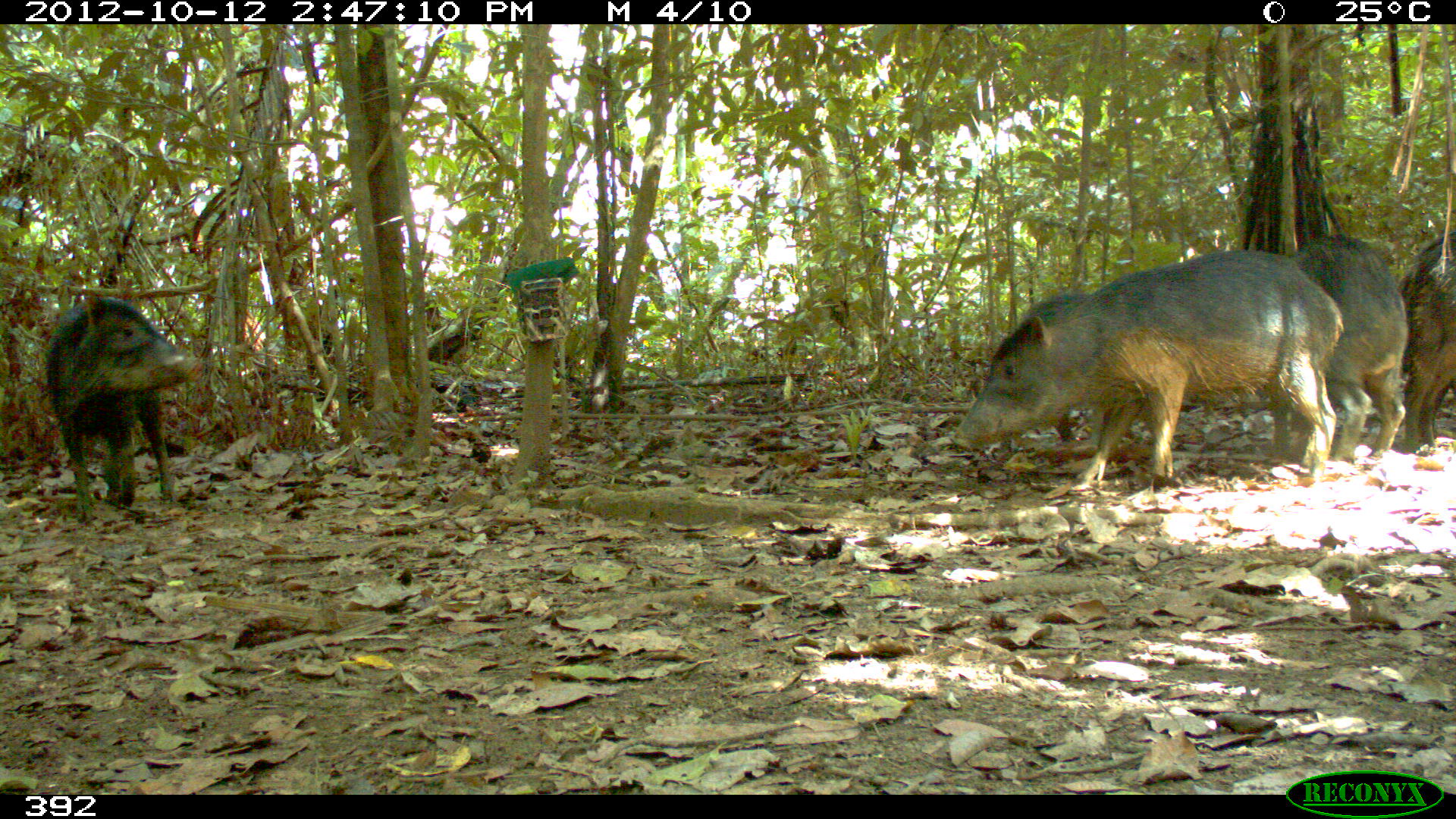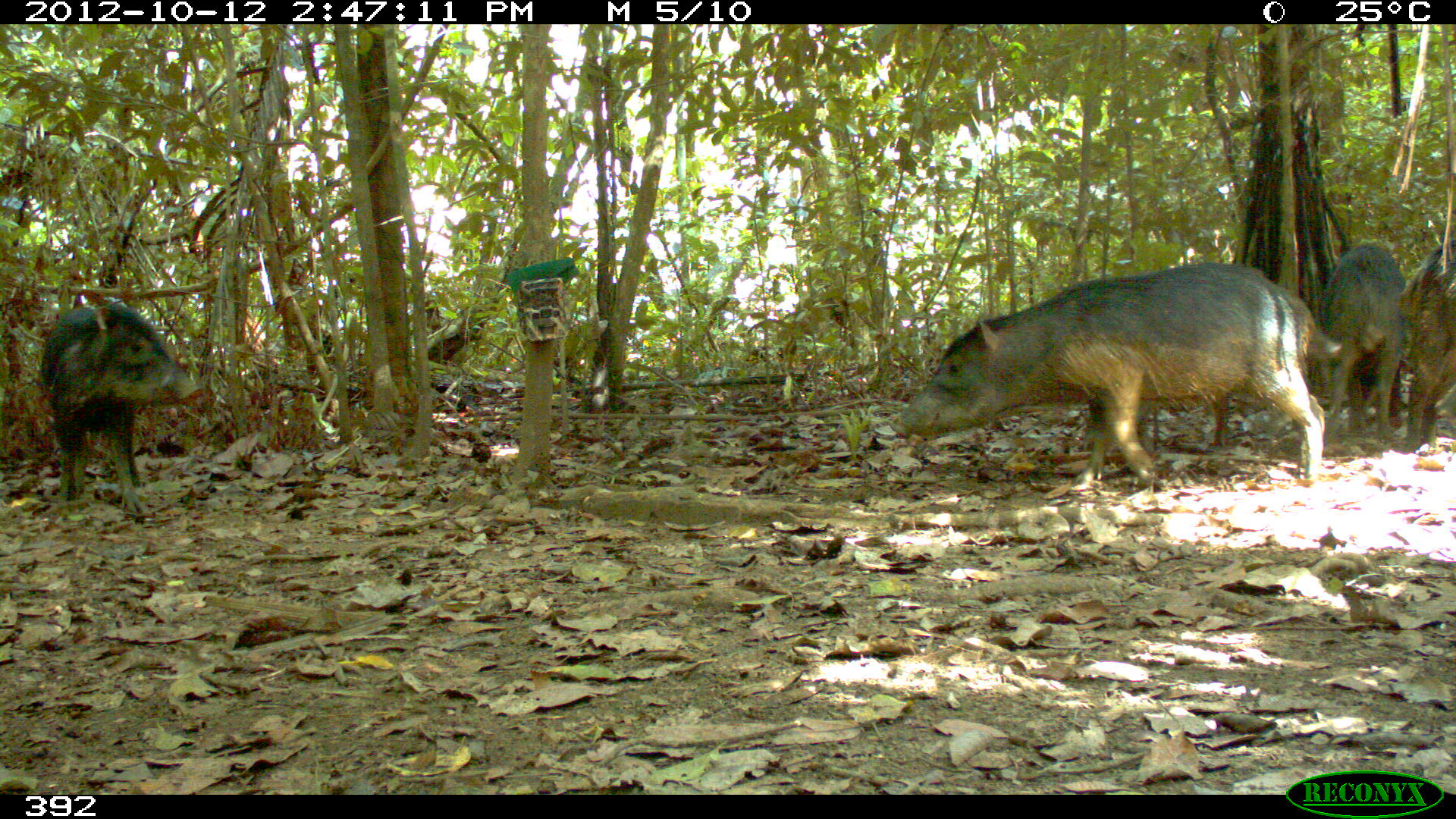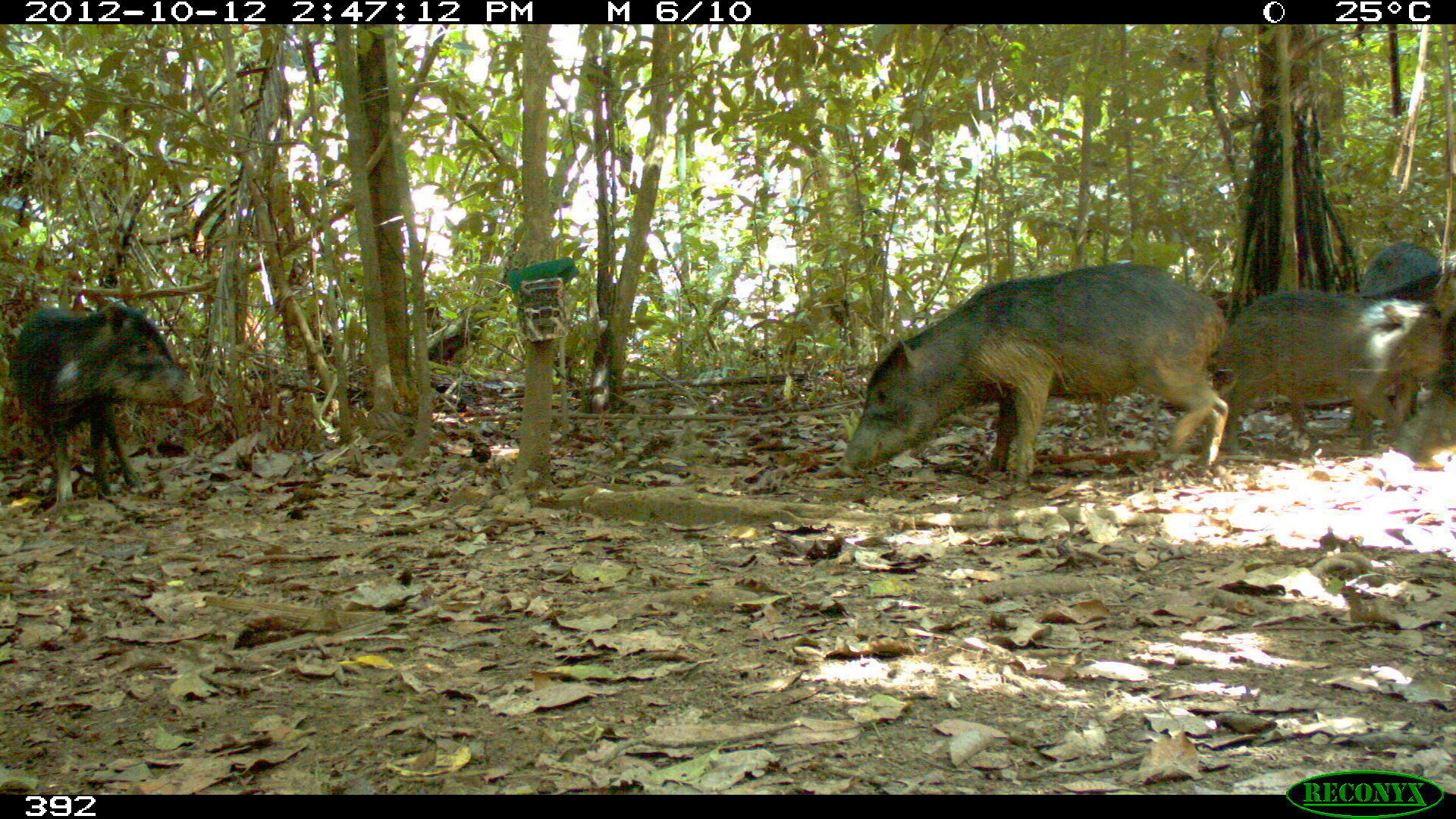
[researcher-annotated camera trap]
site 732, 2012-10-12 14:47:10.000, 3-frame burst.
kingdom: Animalia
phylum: Chordata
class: Mammalia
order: Artiodactyla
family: Tayassuidae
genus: Tayassu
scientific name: Tayassu pecari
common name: white-lipped peccary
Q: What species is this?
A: Tayassu pecari (white-lipped peccary).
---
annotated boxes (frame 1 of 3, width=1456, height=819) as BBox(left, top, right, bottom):
tayassu pecari: BBox(949, 250, 1343, 492); BBox(45, 288, 204, 523); BBox(1288, 234, 1407, 462); BBox(1399, 233, 1456, 450)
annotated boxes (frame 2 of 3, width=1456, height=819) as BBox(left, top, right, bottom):
tayassu pecari: BBox(891, 264, 1325, 490); BBox(39, 304, 202, 515); BBox(1144, 289, 1346, 447); BBox(1317, 243, 1405, 440); BBox(1398, 244, 1456, 448)